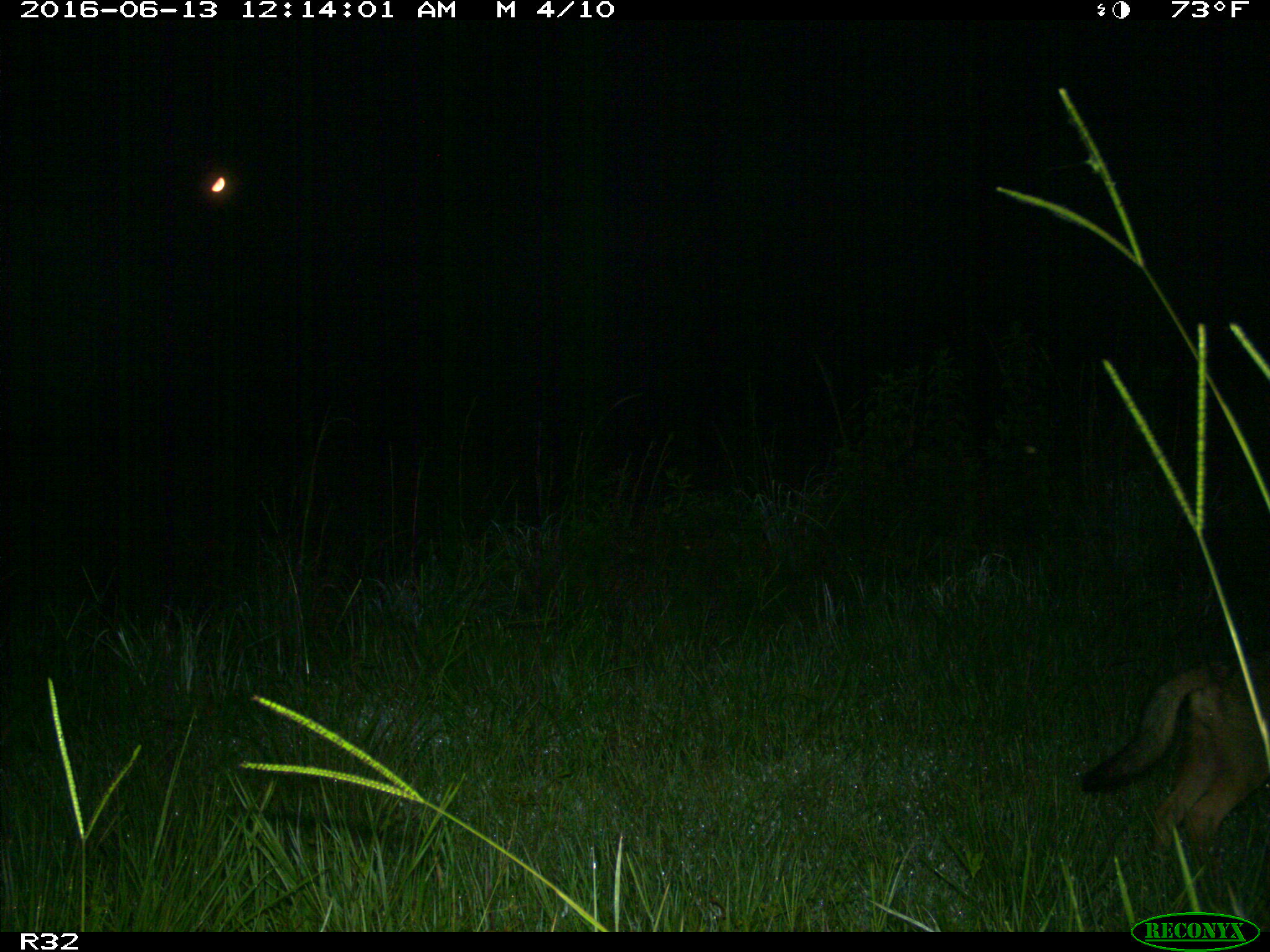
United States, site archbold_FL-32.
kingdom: Animalia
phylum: Chordata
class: Mammalia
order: Carnivora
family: Canidae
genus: Canis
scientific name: Canis latrans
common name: coyote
Canis latrans (coyote).